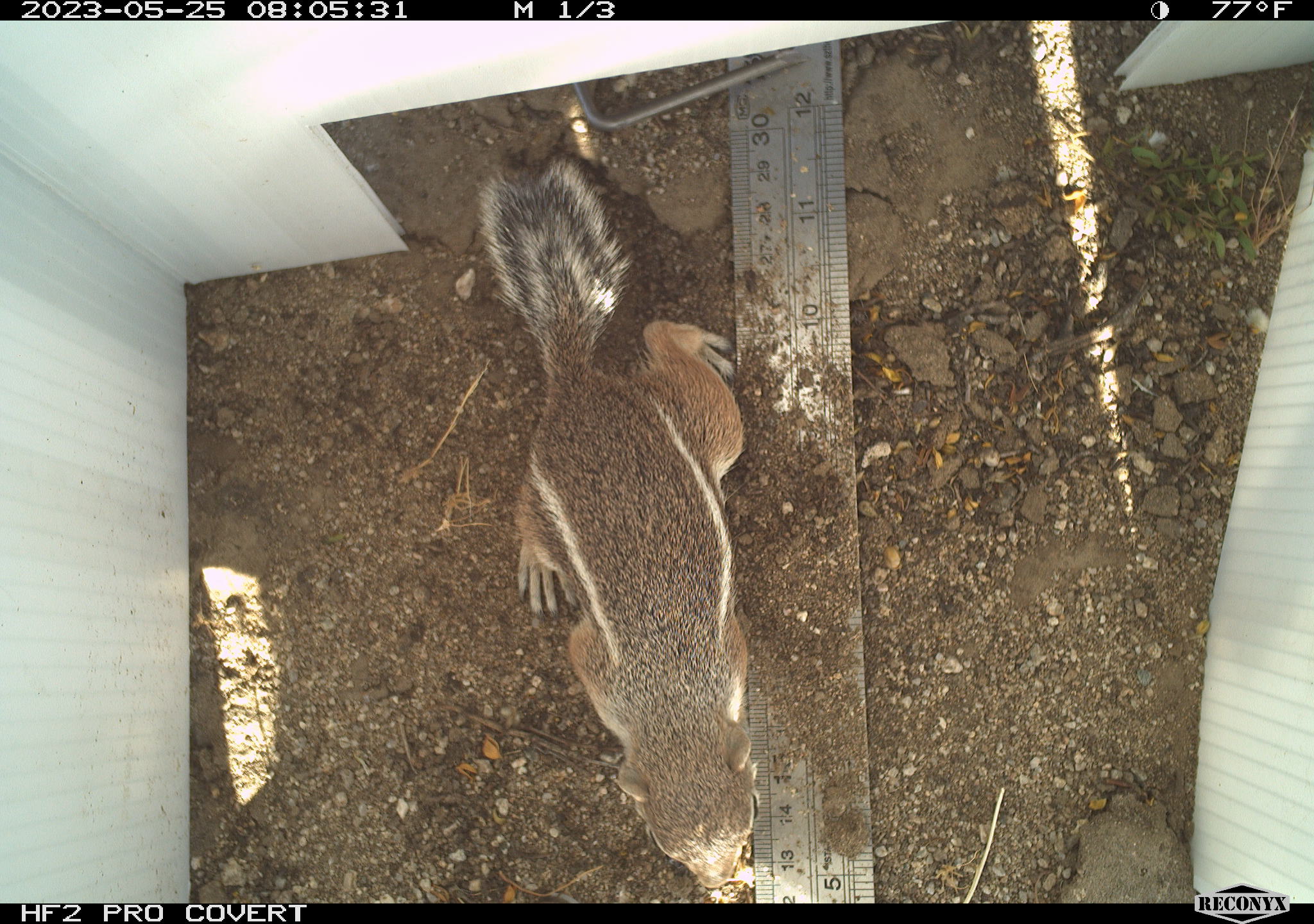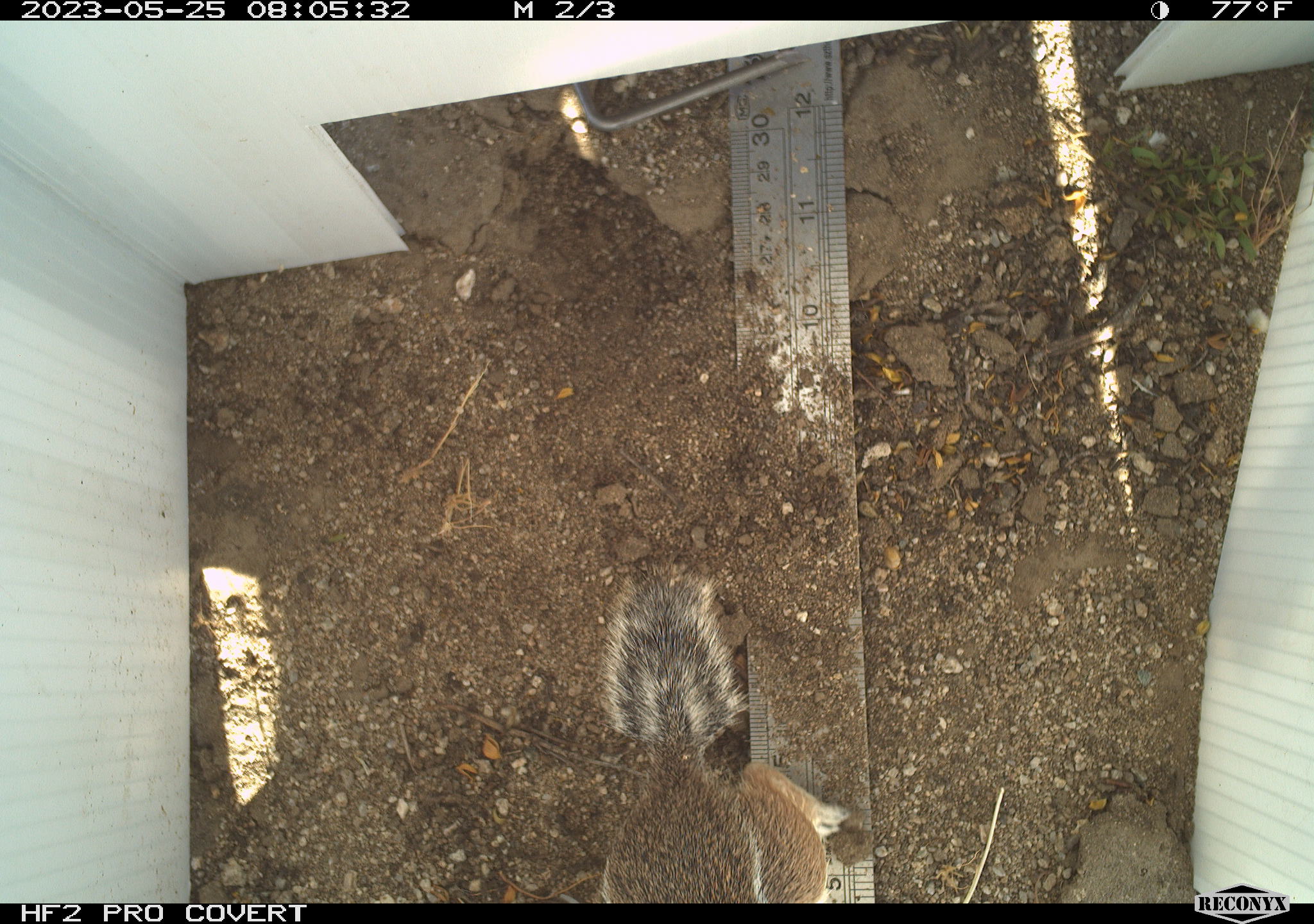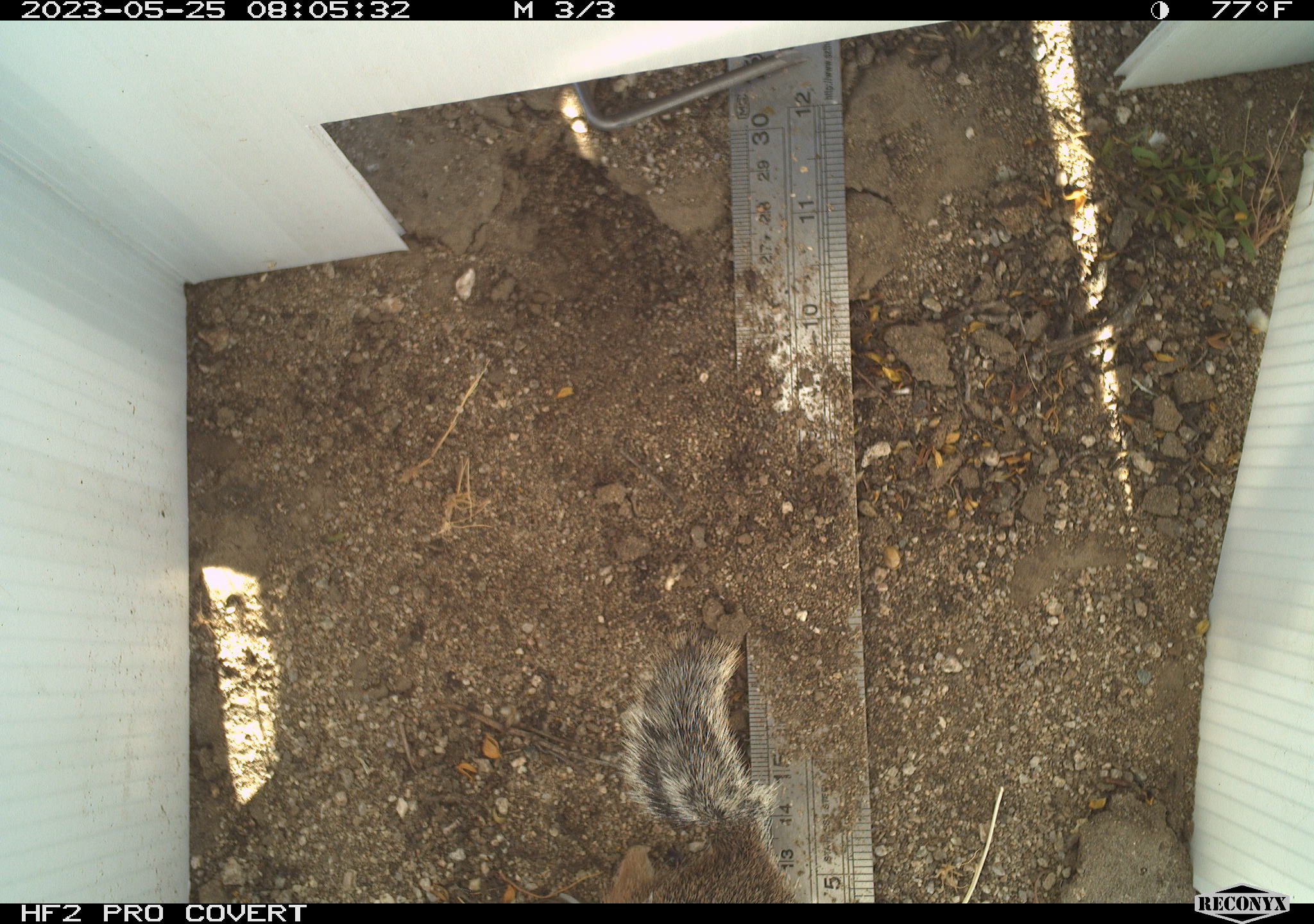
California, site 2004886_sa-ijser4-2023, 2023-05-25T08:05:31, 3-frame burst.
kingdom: Animalia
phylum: Chordata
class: Mammalia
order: Rodentia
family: Sciuridae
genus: Ammospermophilus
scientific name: Ammospermophilus leucurus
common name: white-tailed antelope squirrel